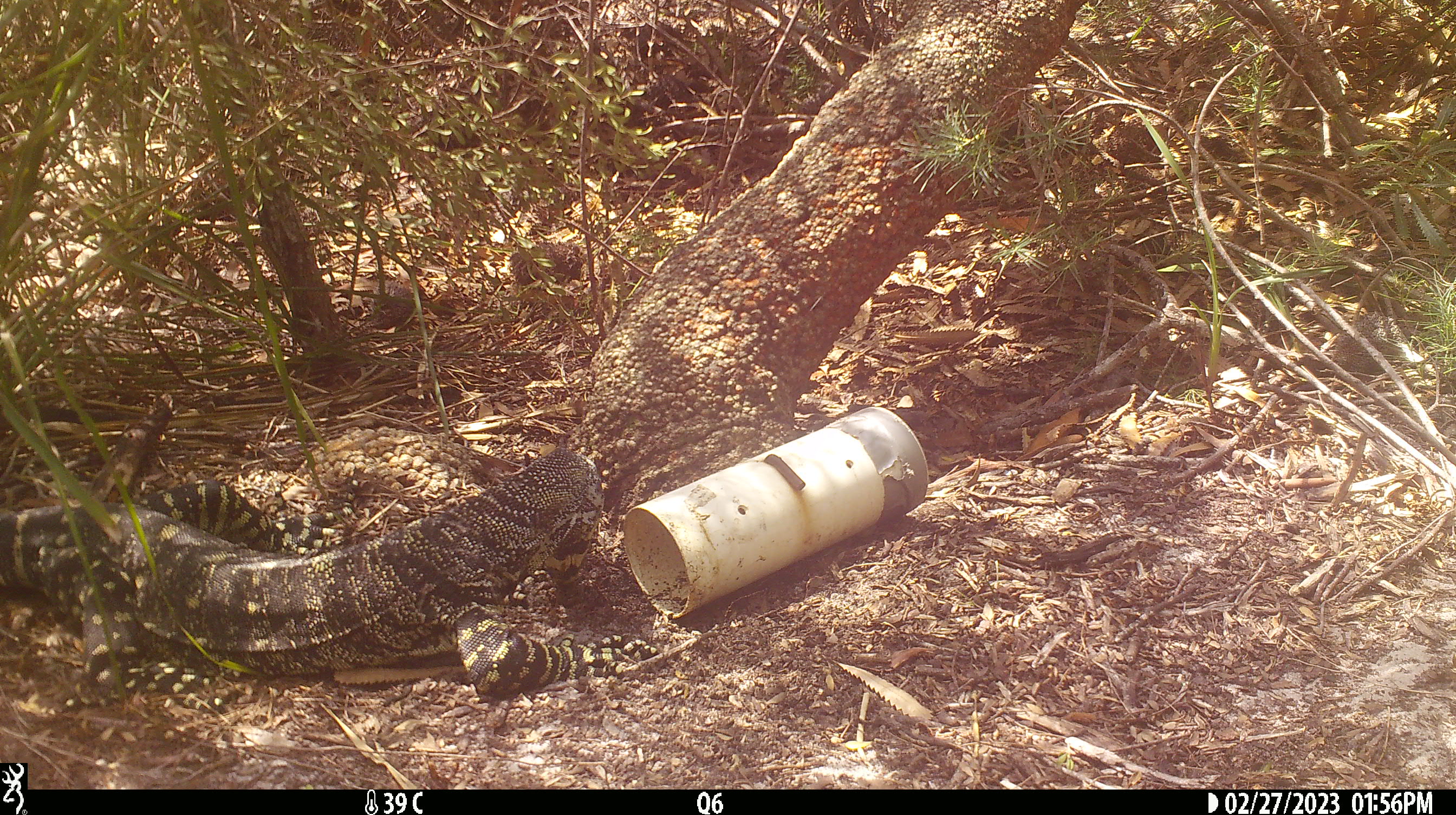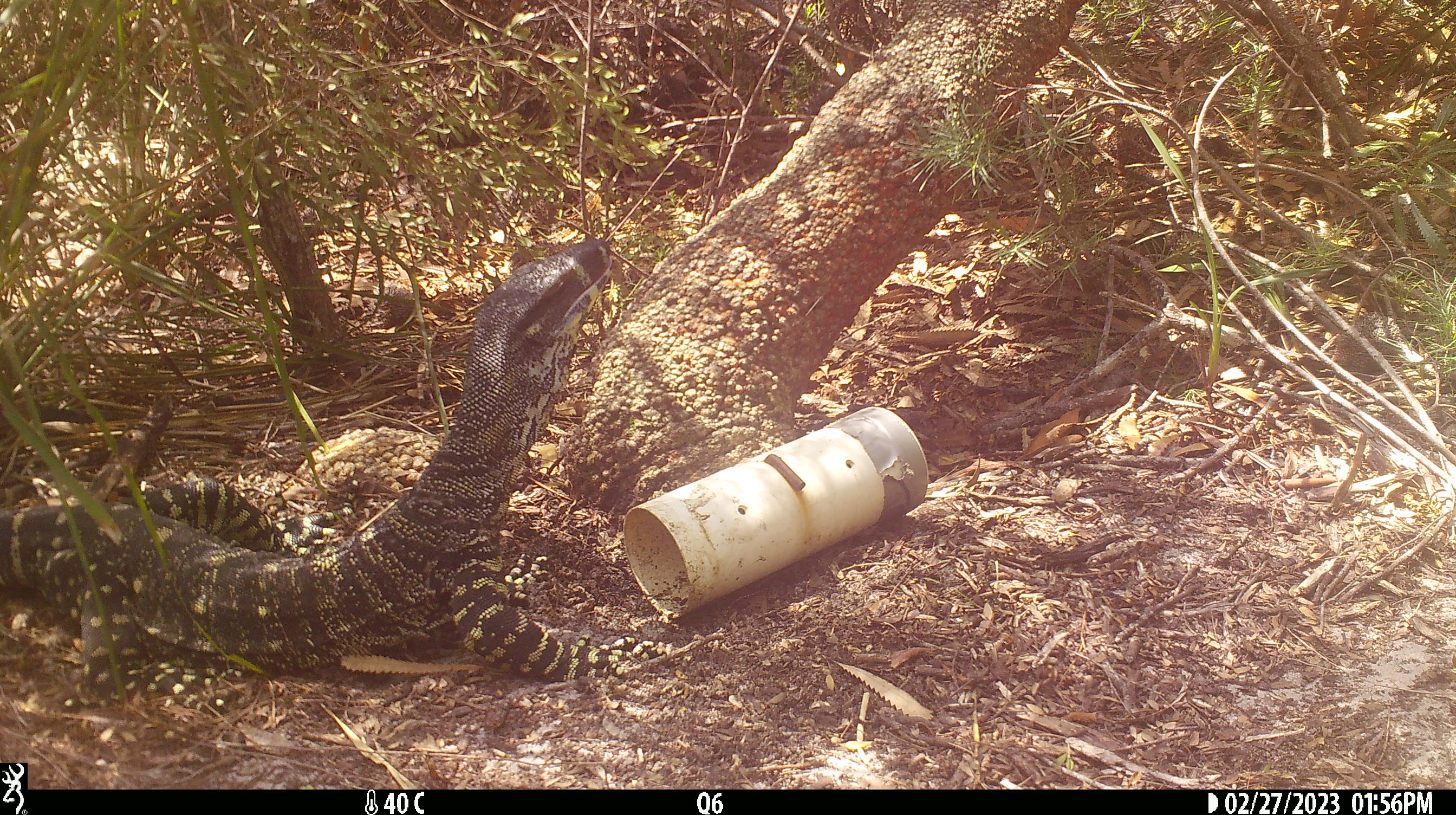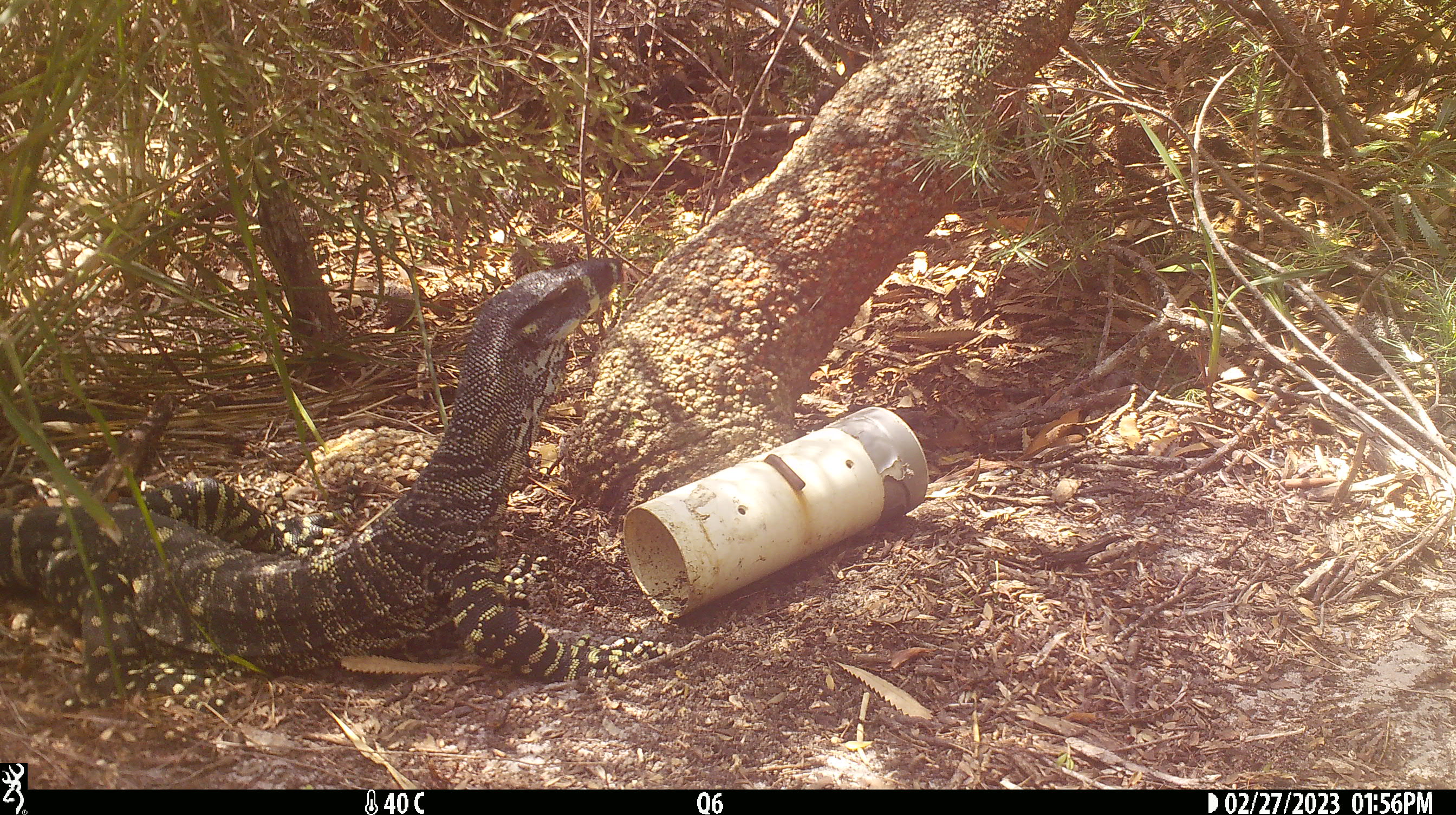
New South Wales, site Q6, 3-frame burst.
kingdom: Animalia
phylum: Chordata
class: Reptilia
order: Squamata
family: Varanidae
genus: Varanus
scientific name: Varanus varius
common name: lace monitor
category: goanna